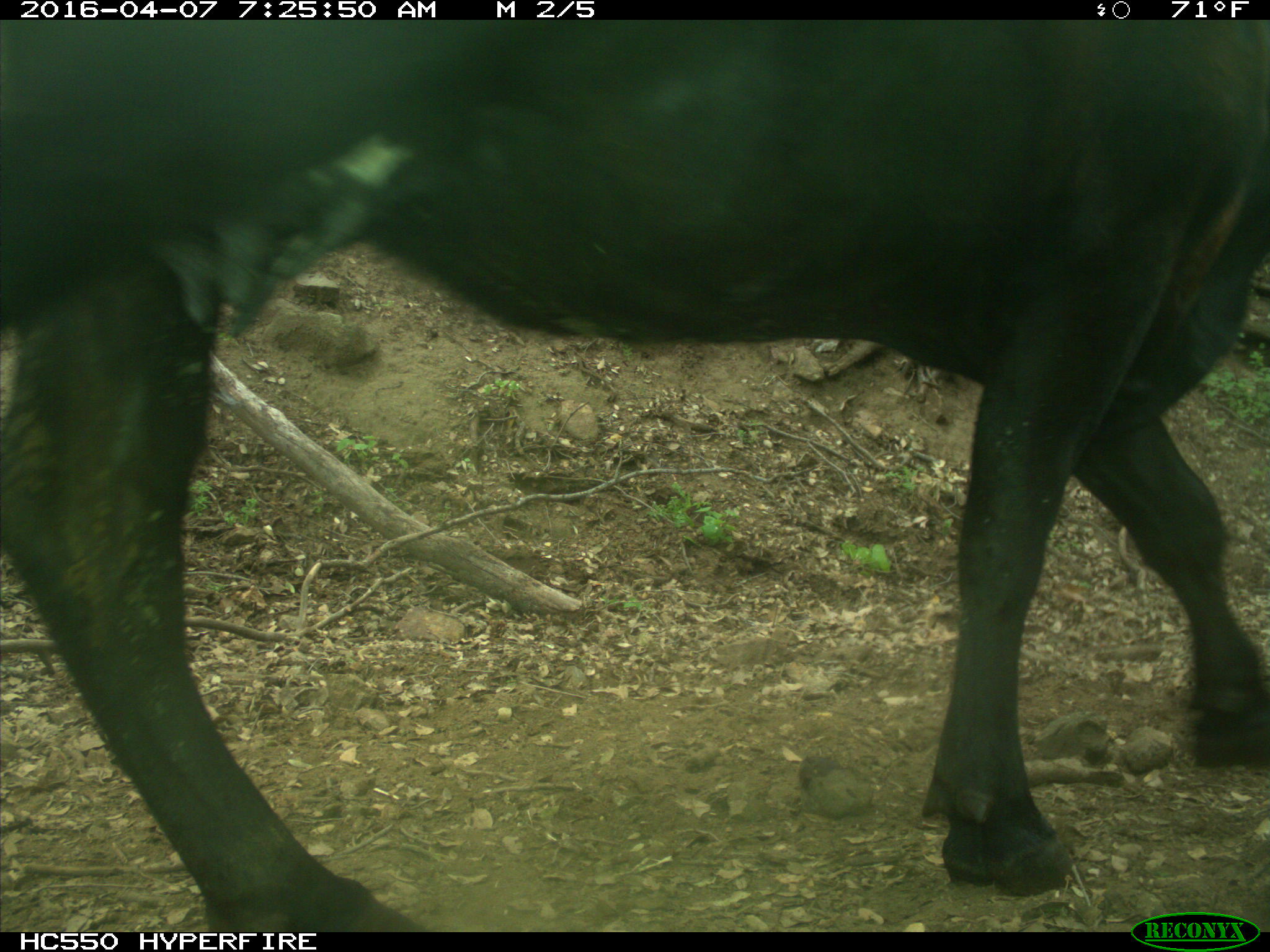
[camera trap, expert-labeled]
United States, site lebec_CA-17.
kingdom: Animalia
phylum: Chordata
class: Mammalia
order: Artiodactyla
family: Bovidae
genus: Bos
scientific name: Bos taurus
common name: domestic cow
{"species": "Bos taurus (domestic cow)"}